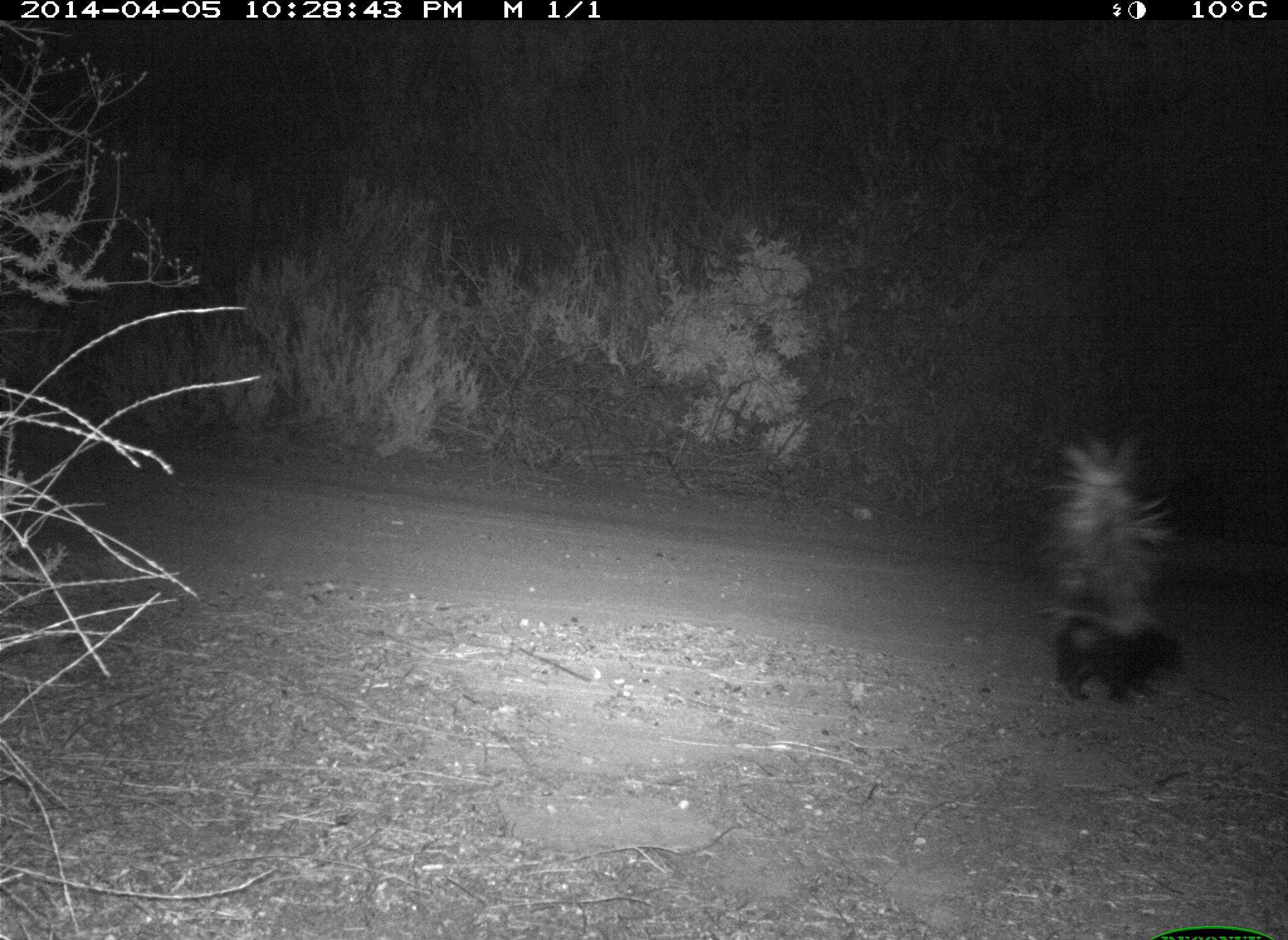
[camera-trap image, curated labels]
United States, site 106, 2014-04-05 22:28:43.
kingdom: Animalia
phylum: Chordata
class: Mammalia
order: Carnivora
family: Mephitidae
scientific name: Mephitidae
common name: skunk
Skunk (Mephitidae).